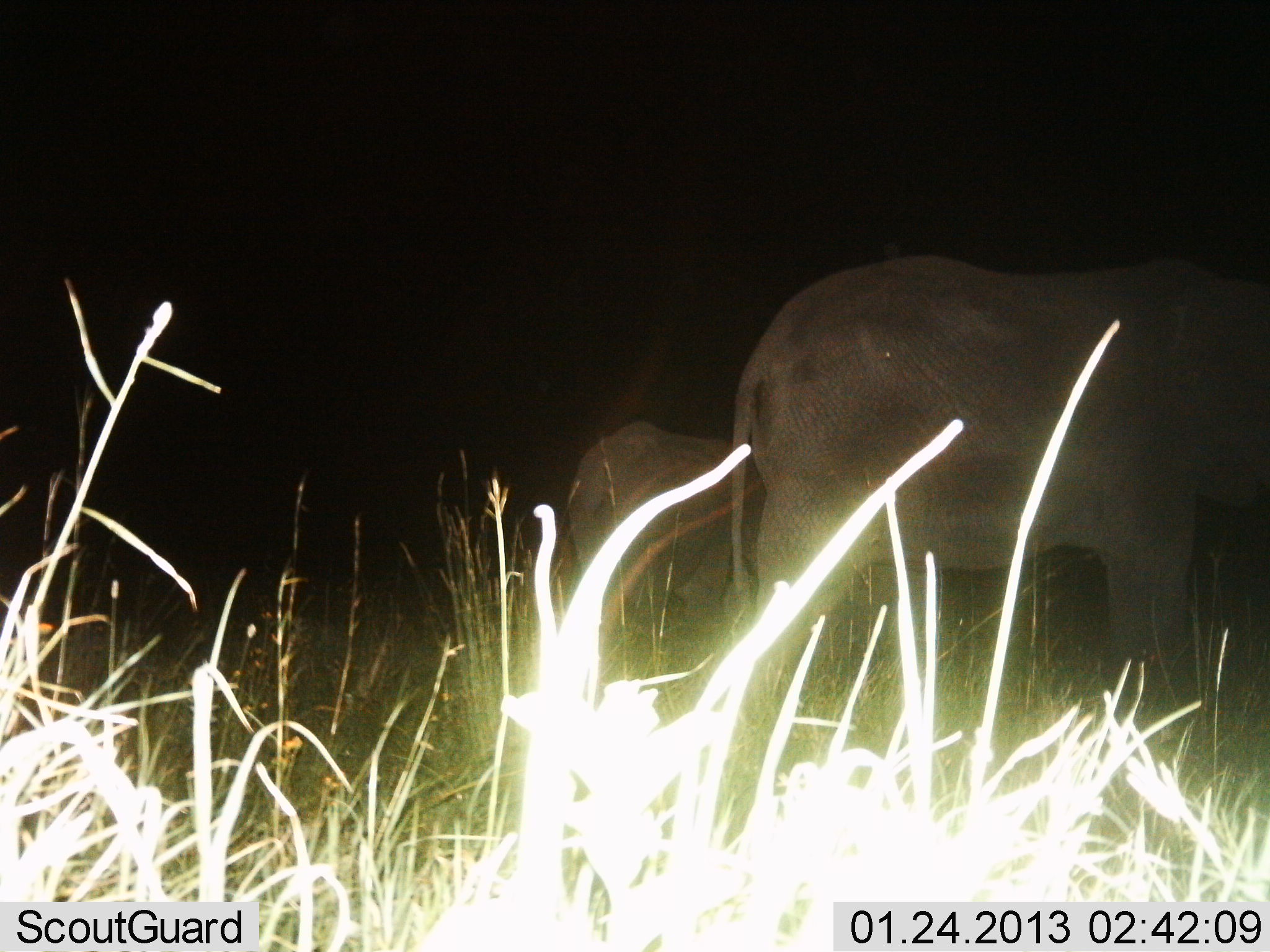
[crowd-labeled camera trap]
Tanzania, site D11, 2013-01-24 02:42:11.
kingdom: Animalia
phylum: Chordata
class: Mammalia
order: Proboscidea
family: Elephantidae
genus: Loxodonta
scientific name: Loxodonta africana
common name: african bush elephant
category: elephant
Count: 2.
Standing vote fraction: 81%.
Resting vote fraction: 4%.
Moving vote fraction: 15%.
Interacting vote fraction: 0%.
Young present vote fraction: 0%.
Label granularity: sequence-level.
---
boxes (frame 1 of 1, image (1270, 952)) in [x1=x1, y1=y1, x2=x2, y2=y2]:
animal: [x1=722, y1=253, x2=1270, y2=751]; [x1=563, y1=422, x2=771, y2=676]